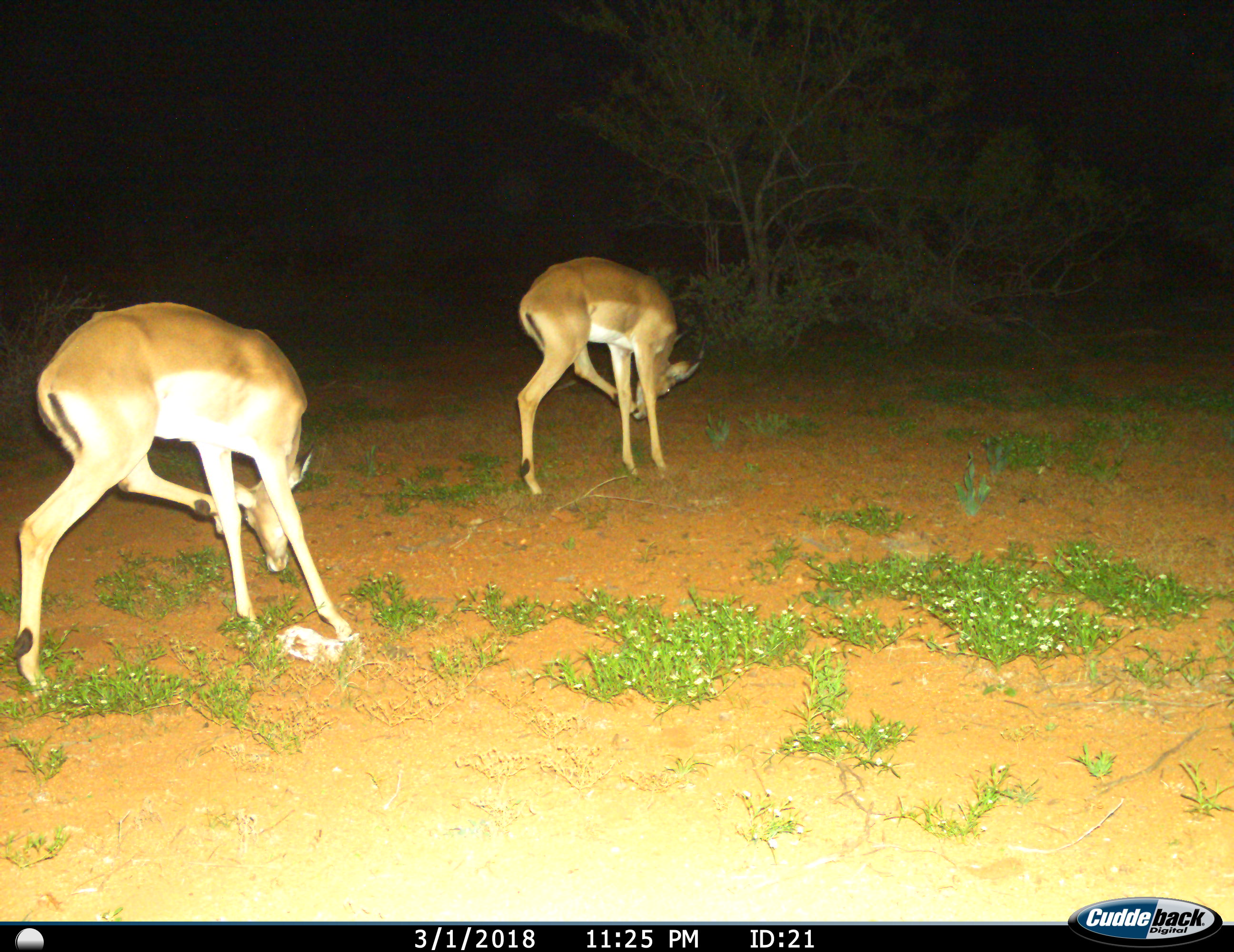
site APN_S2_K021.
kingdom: Animalia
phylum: Chordata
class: Mammalia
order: Artiodactyla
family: Bovidae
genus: Aepyceros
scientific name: Aepyceros melampus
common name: impala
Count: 2.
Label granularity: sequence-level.